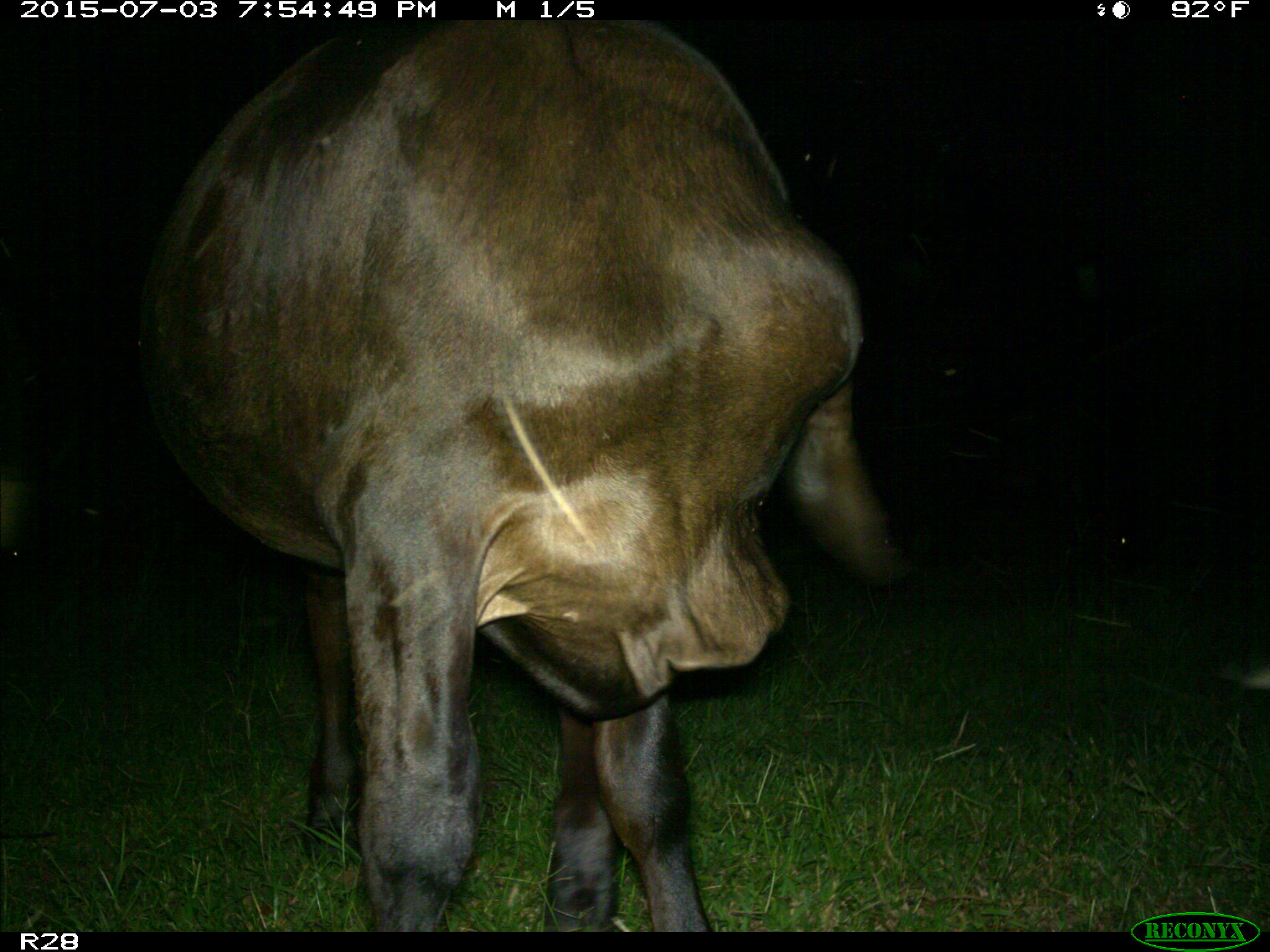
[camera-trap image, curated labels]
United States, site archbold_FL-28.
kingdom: Animalia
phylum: Chordata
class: Mammalia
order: Artiodactyla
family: Bovidae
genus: Bos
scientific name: Bos taurus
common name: domestic cow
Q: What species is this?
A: Bos taurus (domestic cow).